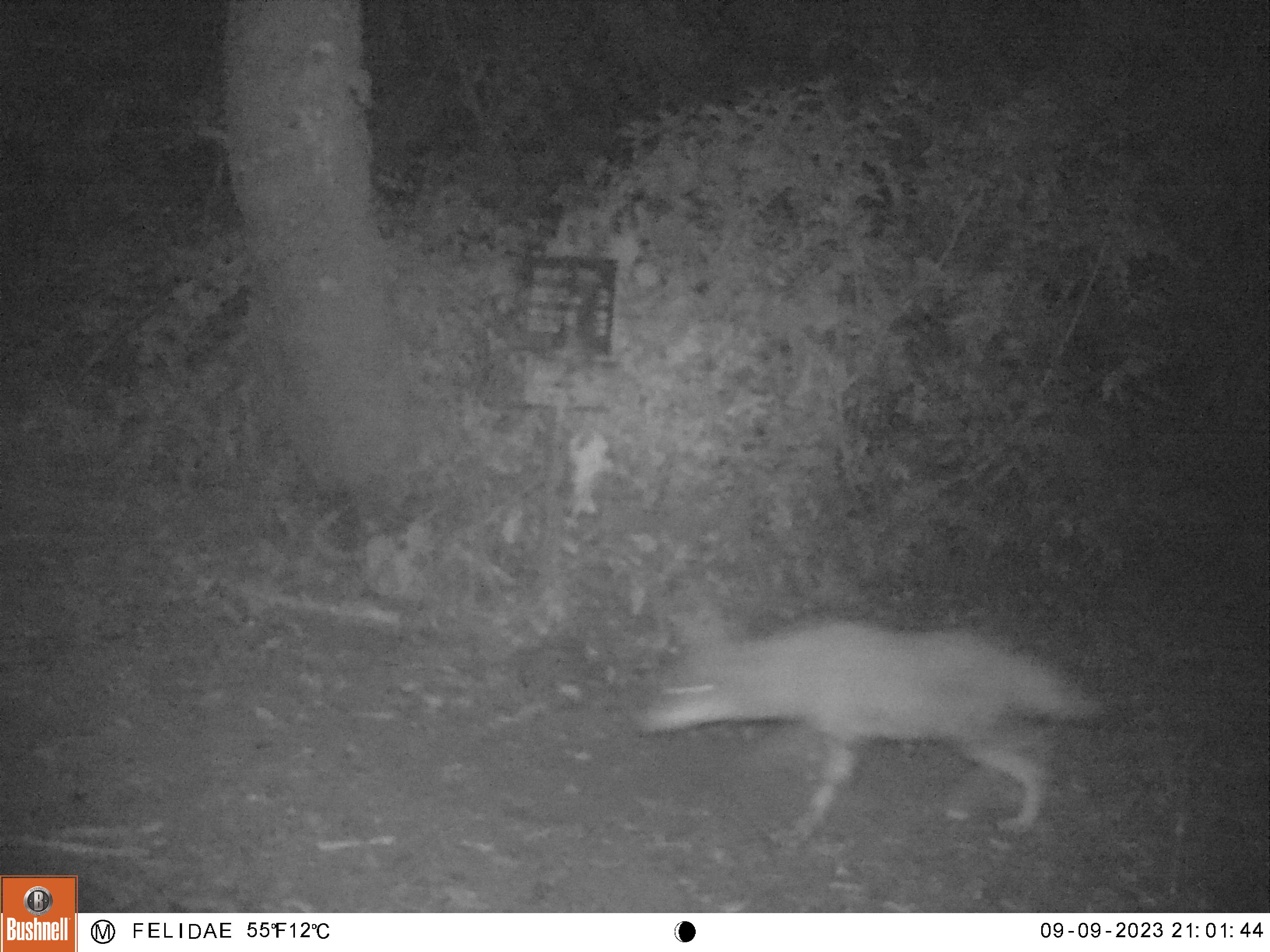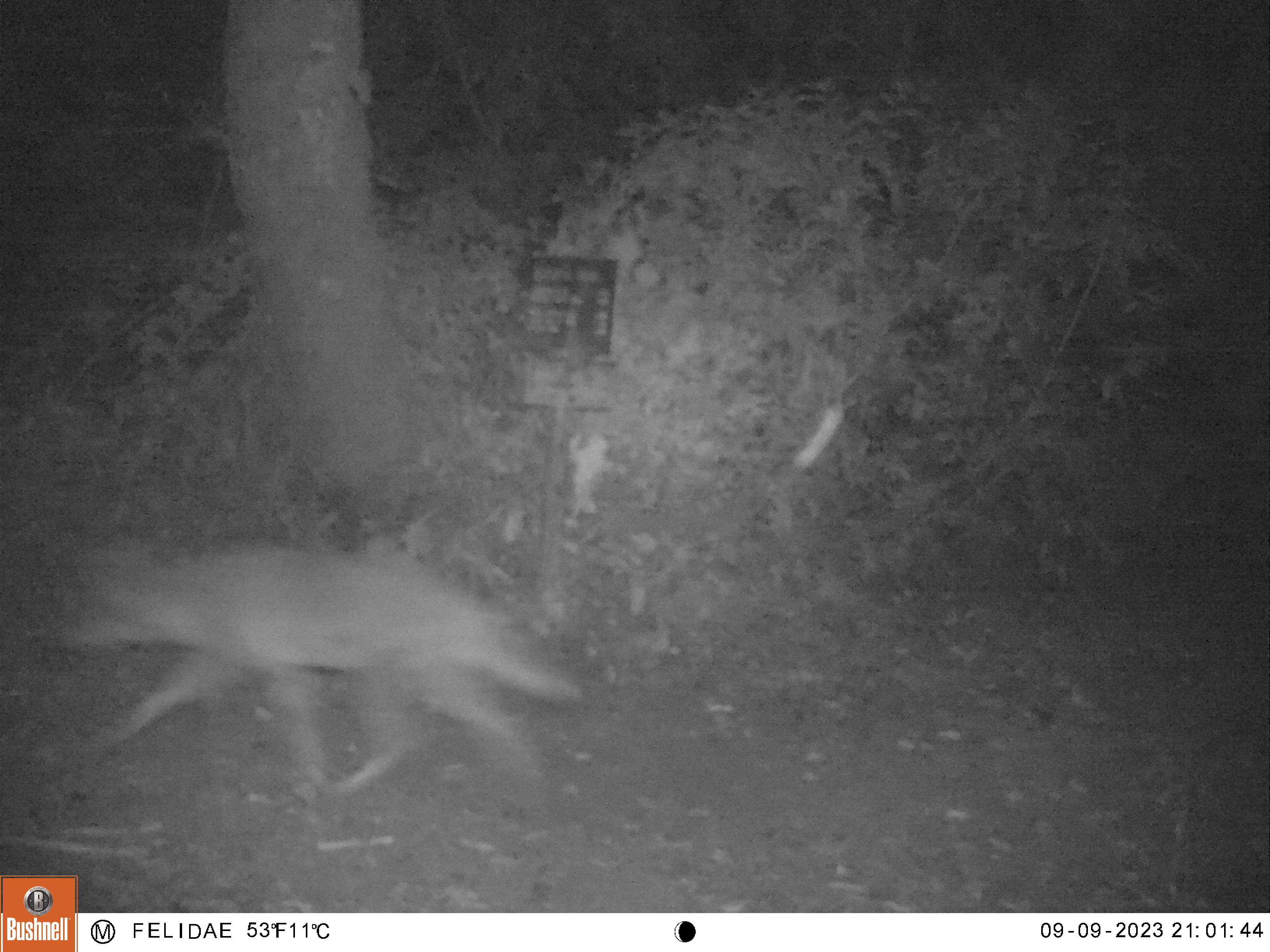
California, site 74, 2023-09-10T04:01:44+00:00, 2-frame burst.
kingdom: Animalia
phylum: Chordata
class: Mammalia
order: Carnivora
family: Canidae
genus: Canis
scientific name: Canis latrans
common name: coyote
Coyote (Canis latrans).